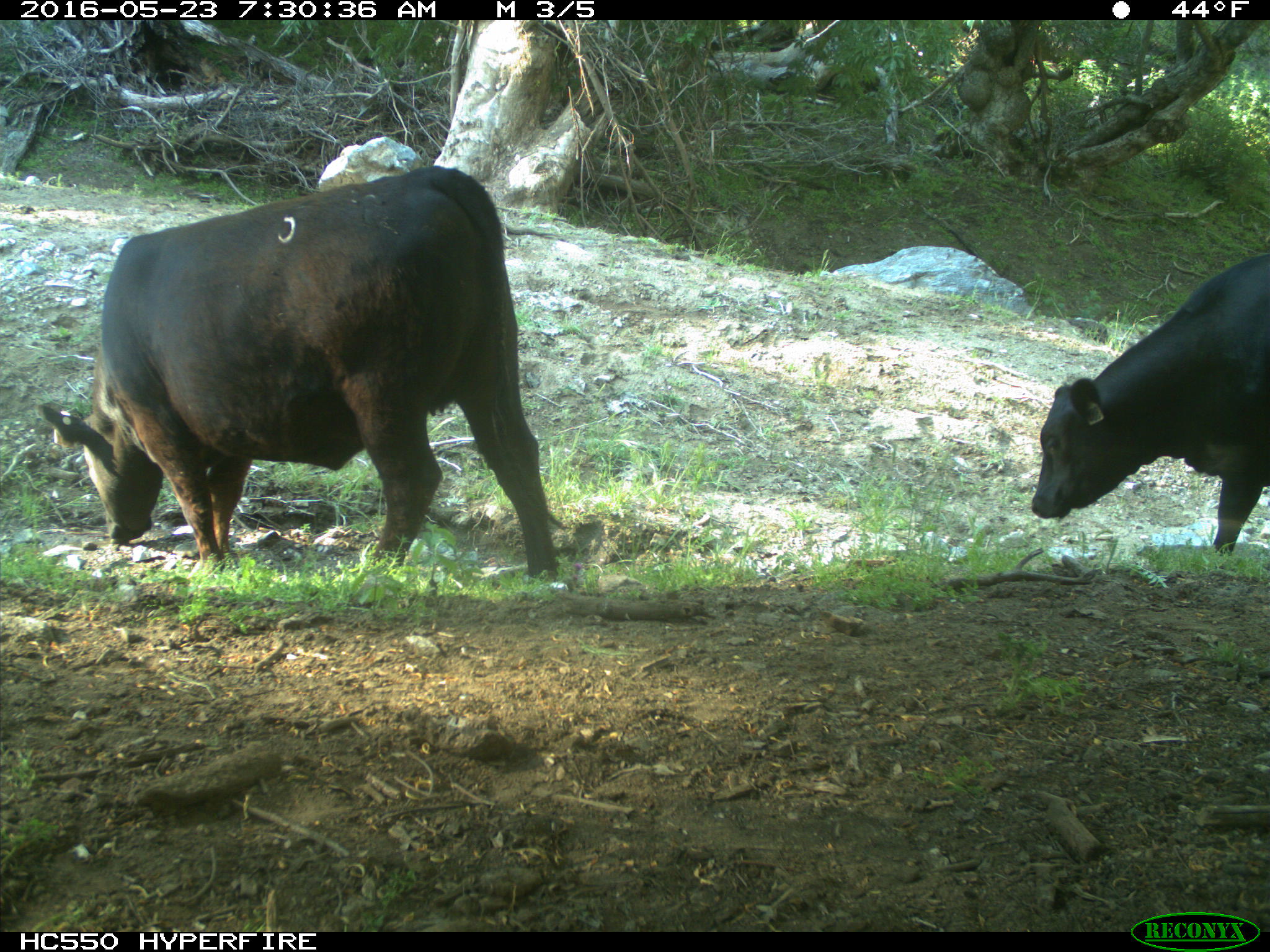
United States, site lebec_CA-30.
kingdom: Animalia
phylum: Chordata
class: Mammalia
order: Artiodactyla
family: Bovidae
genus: Bos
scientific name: Bos taurus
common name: domestic cow